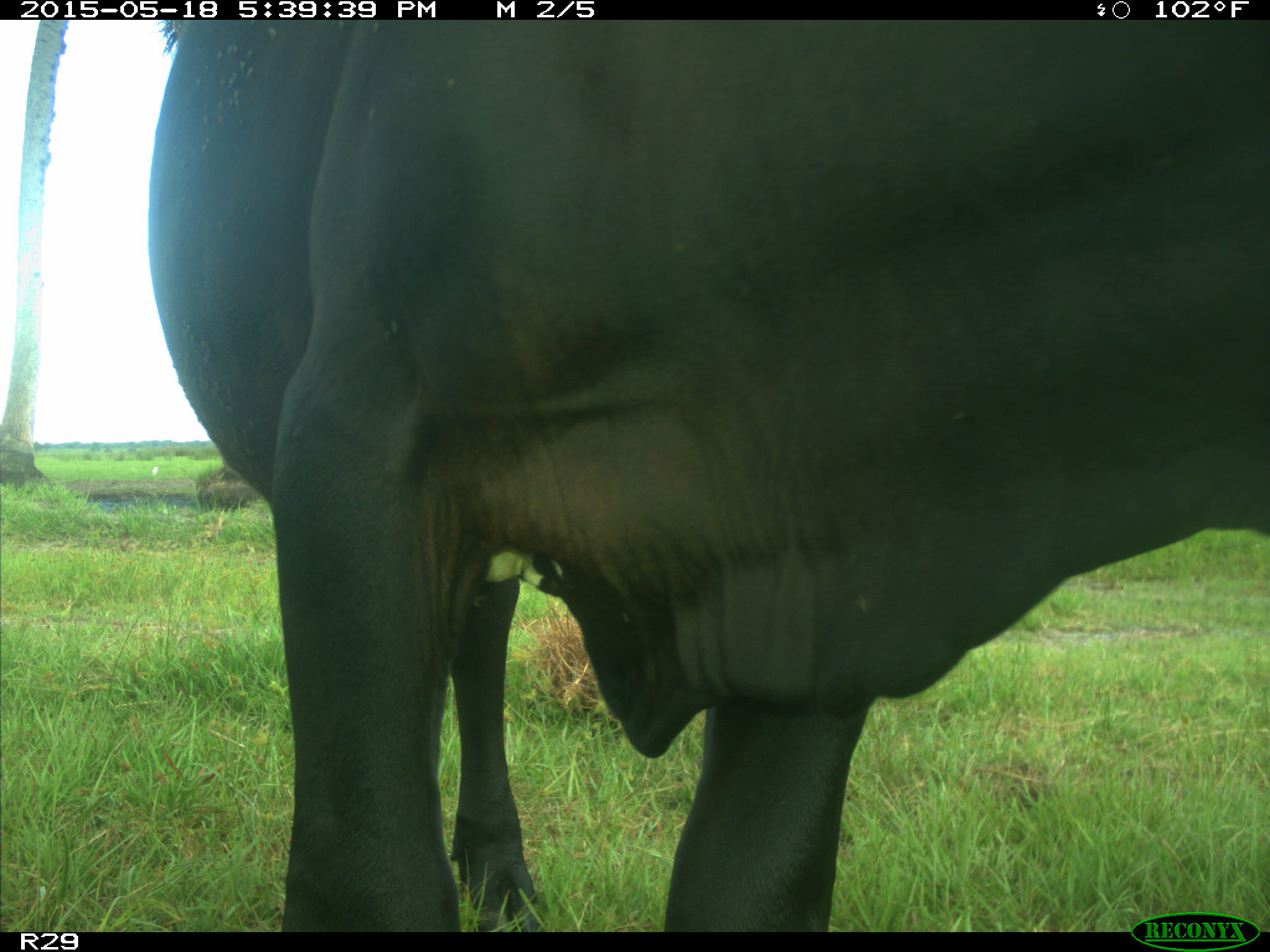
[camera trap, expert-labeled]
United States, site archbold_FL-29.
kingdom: Animalia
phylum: Chordata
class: Mammalia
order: Artiodactyla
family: Bovidae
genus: Bos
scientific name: Bos taurus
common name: domestic cow